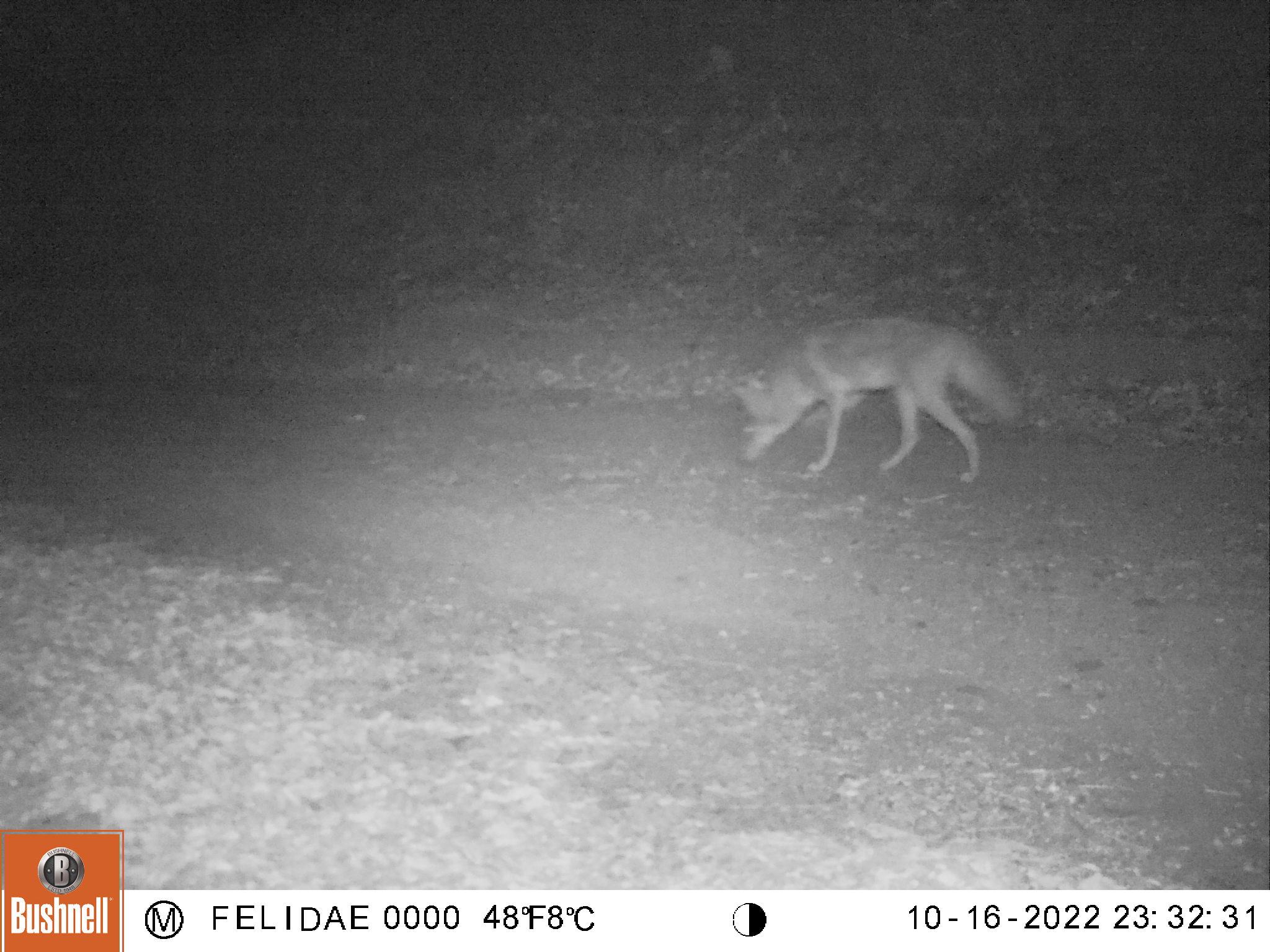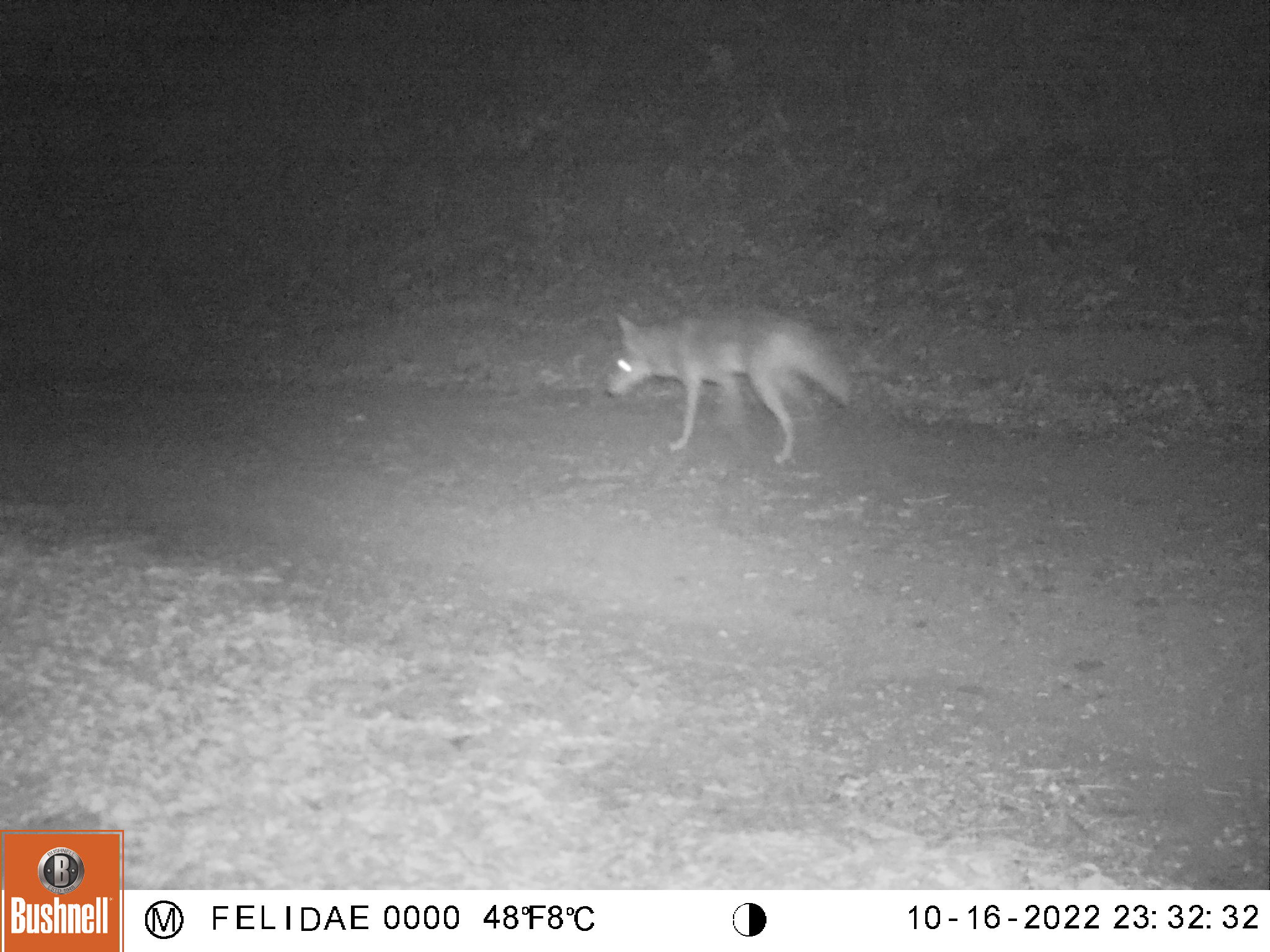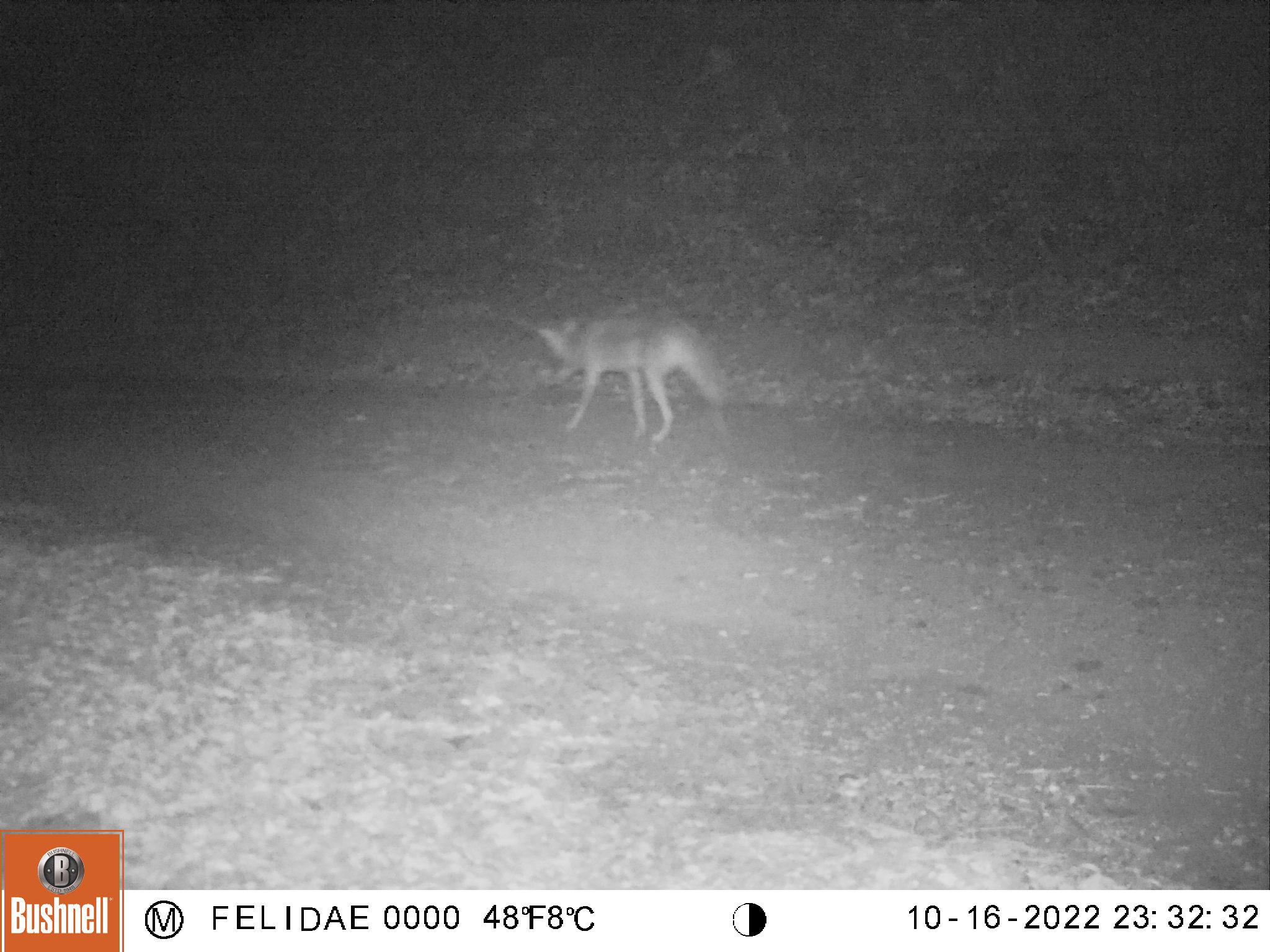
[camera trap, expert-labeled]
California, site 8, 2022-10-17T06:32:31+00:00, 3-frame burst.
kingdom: Animalia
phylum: Chordata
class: Mammalia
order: Carnivora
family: Canidae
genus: Canis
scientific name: Canis latrans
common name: coyote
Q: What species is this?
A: Coyote (Canis latrans).